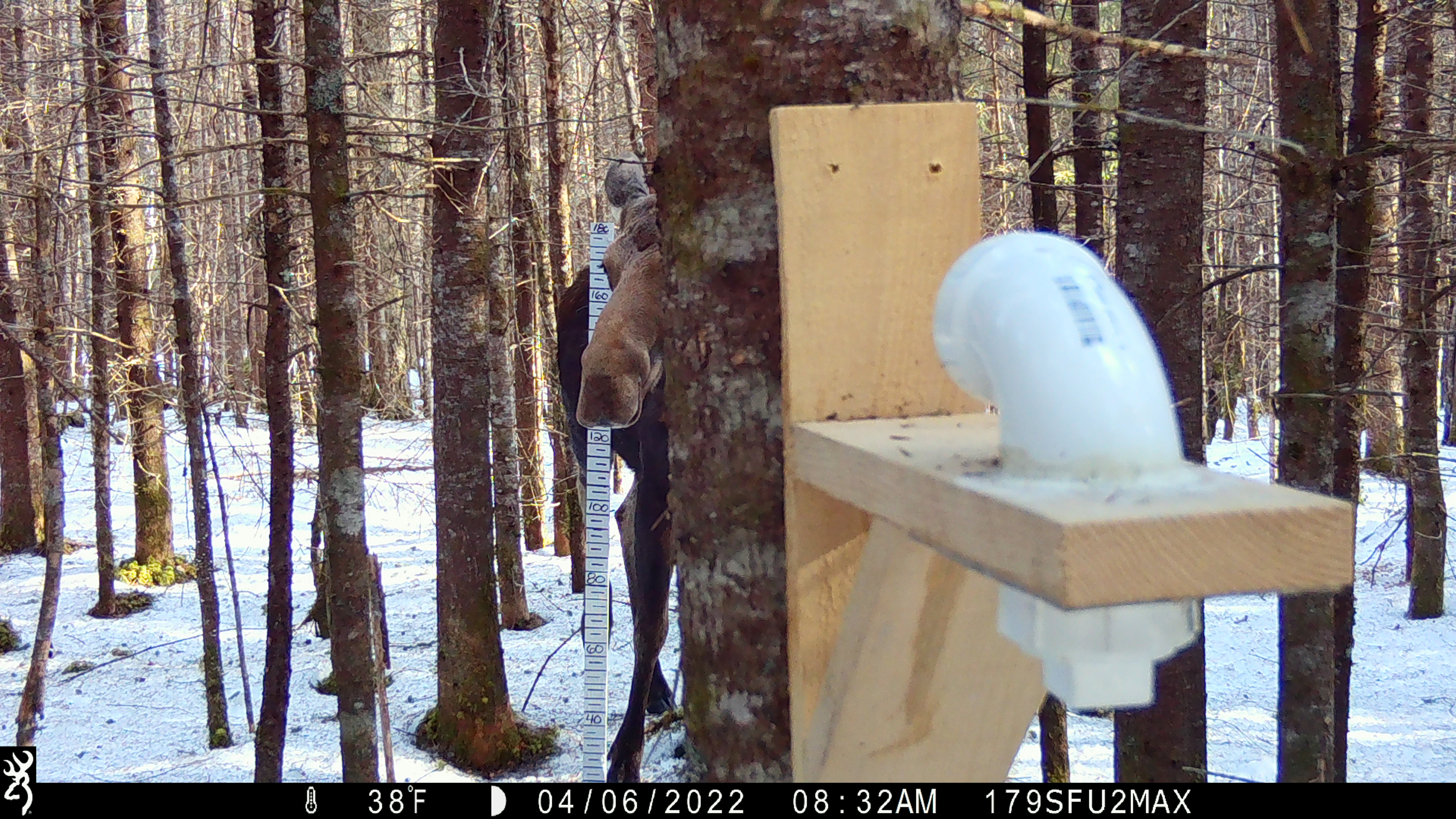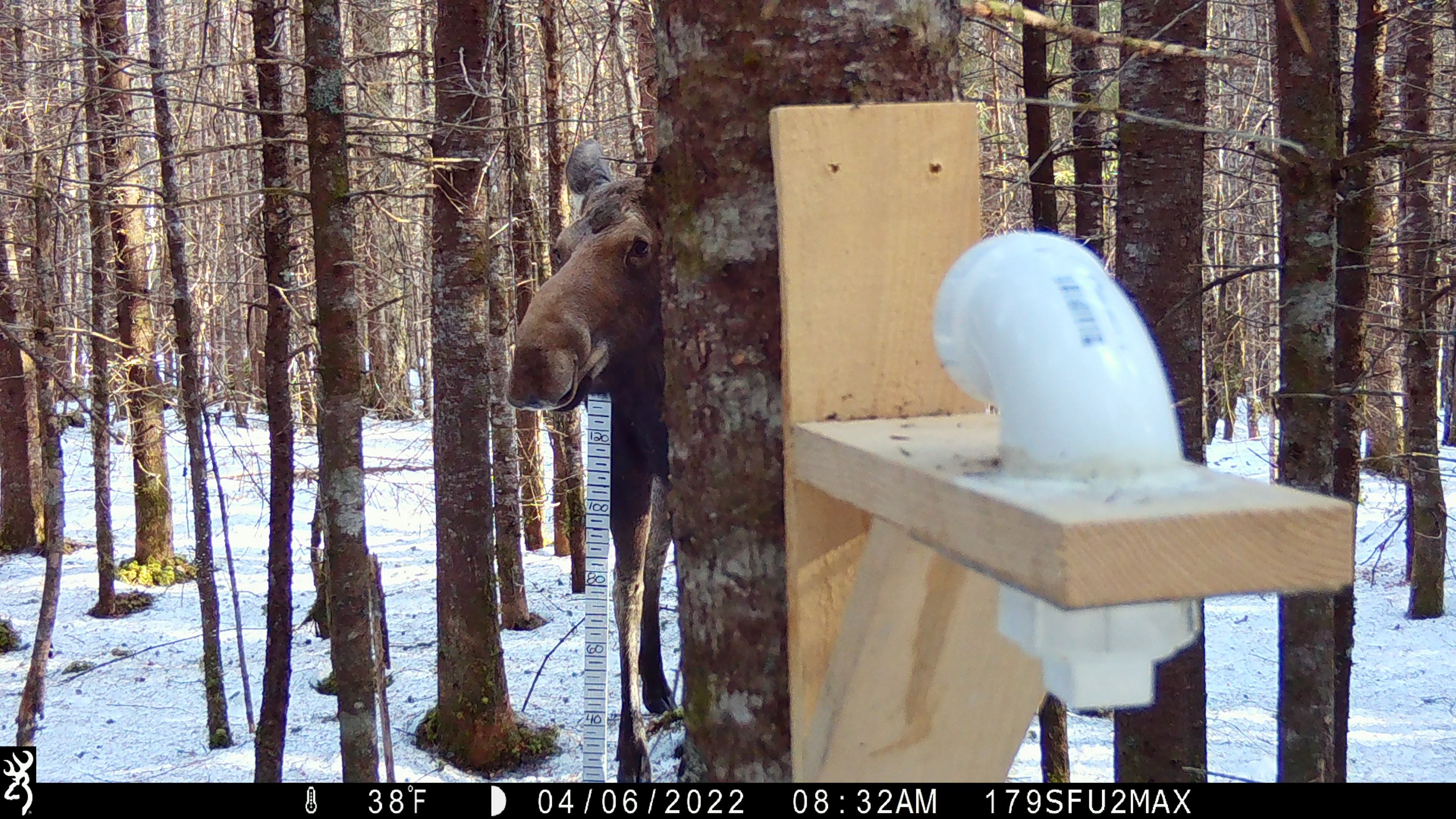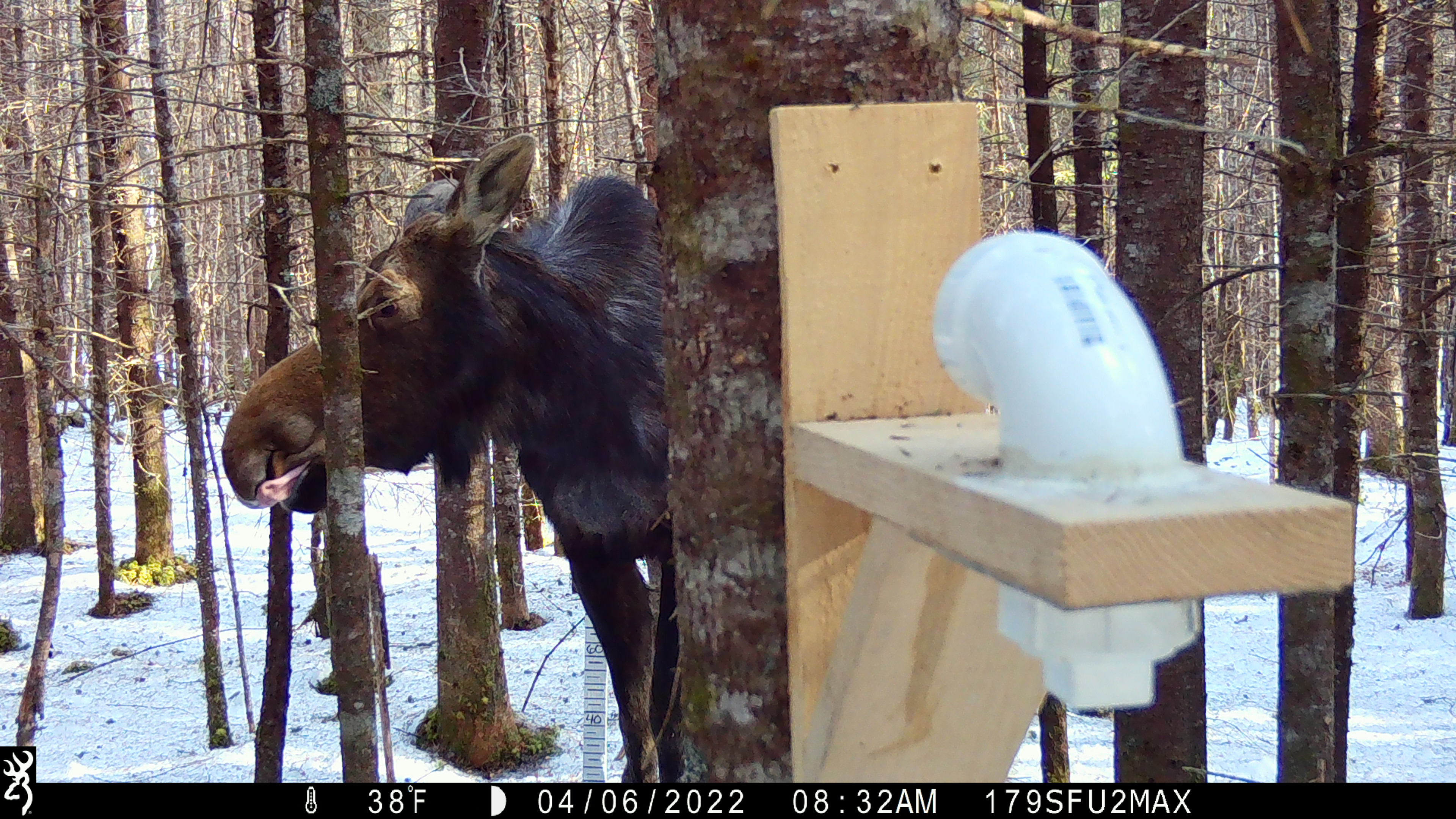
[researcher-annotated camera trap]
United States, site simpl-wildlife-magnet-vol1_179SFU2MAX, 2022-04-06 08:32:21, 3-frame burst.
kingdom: Animalia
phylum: Chordata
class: Mammalia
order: Artiodactyla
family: Cervidae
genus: Alces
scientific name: Alces alces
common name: moose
Moose (Alces alces).